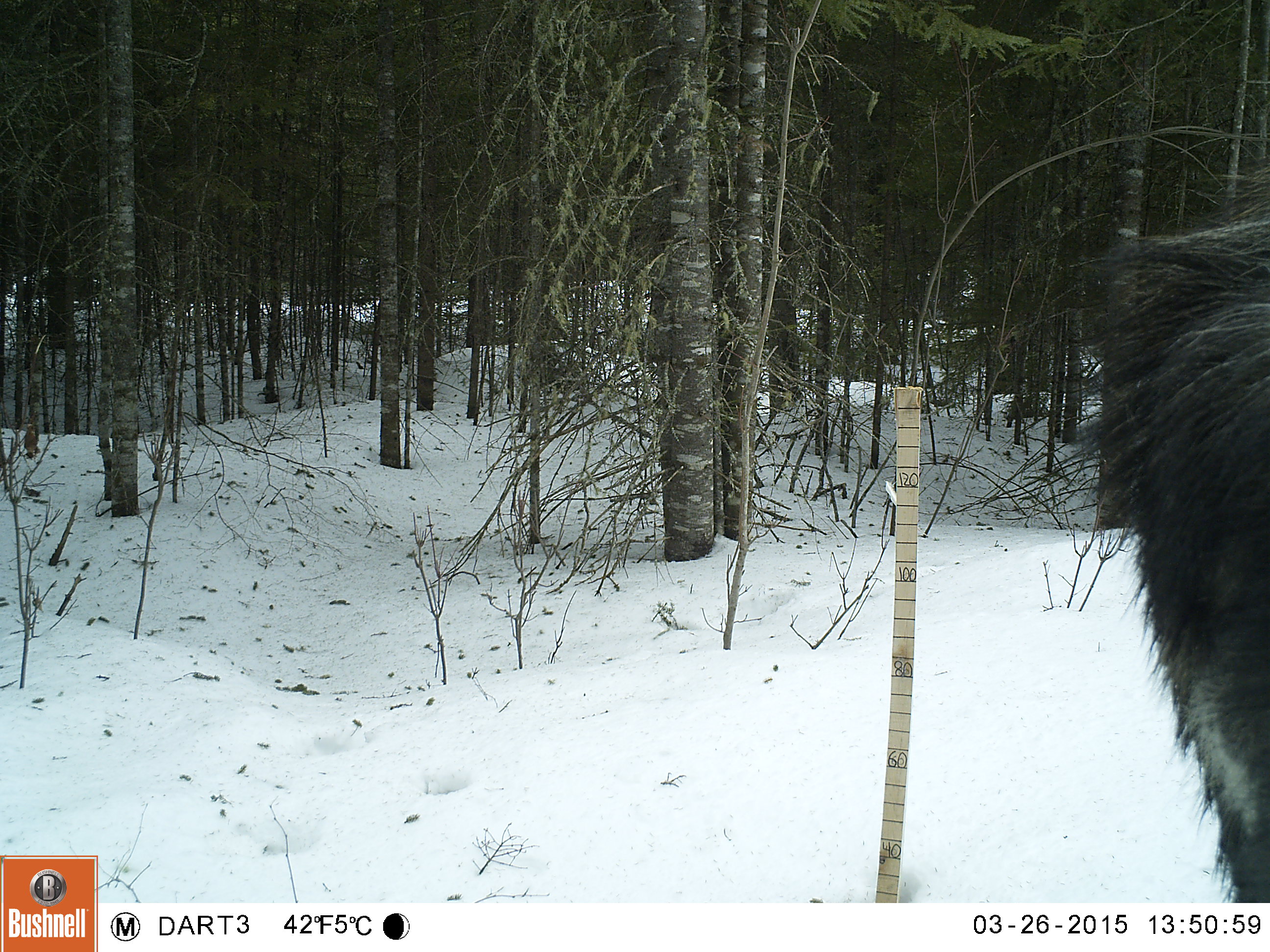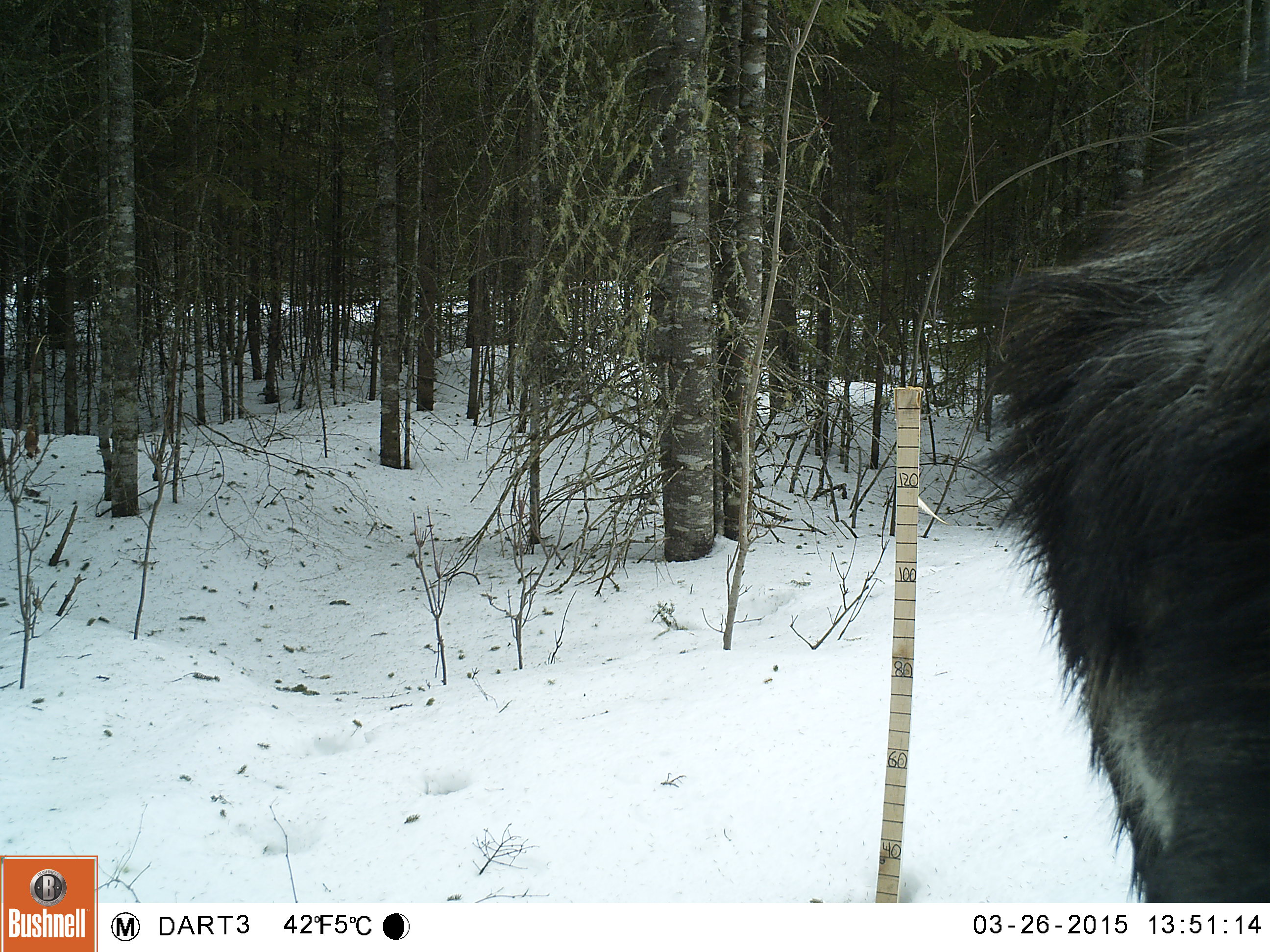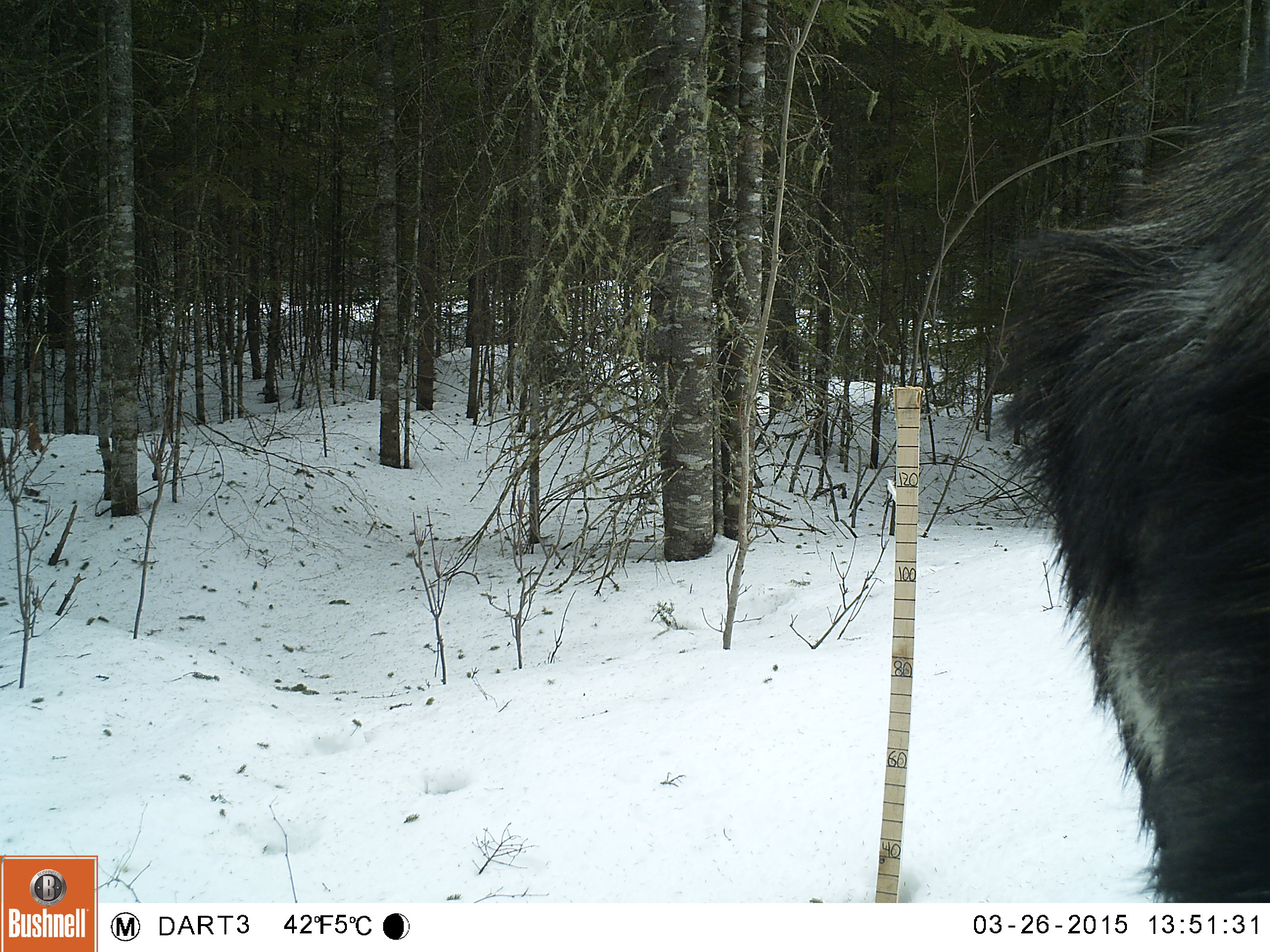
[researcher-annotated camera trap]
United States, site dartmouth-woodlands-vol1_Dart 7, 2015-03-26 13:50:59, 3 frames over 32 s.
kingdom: Animalia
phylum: Chordata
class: Mammalia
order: Artiodactyla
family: Cervidae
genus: Alces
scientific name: Alces alces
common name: moose